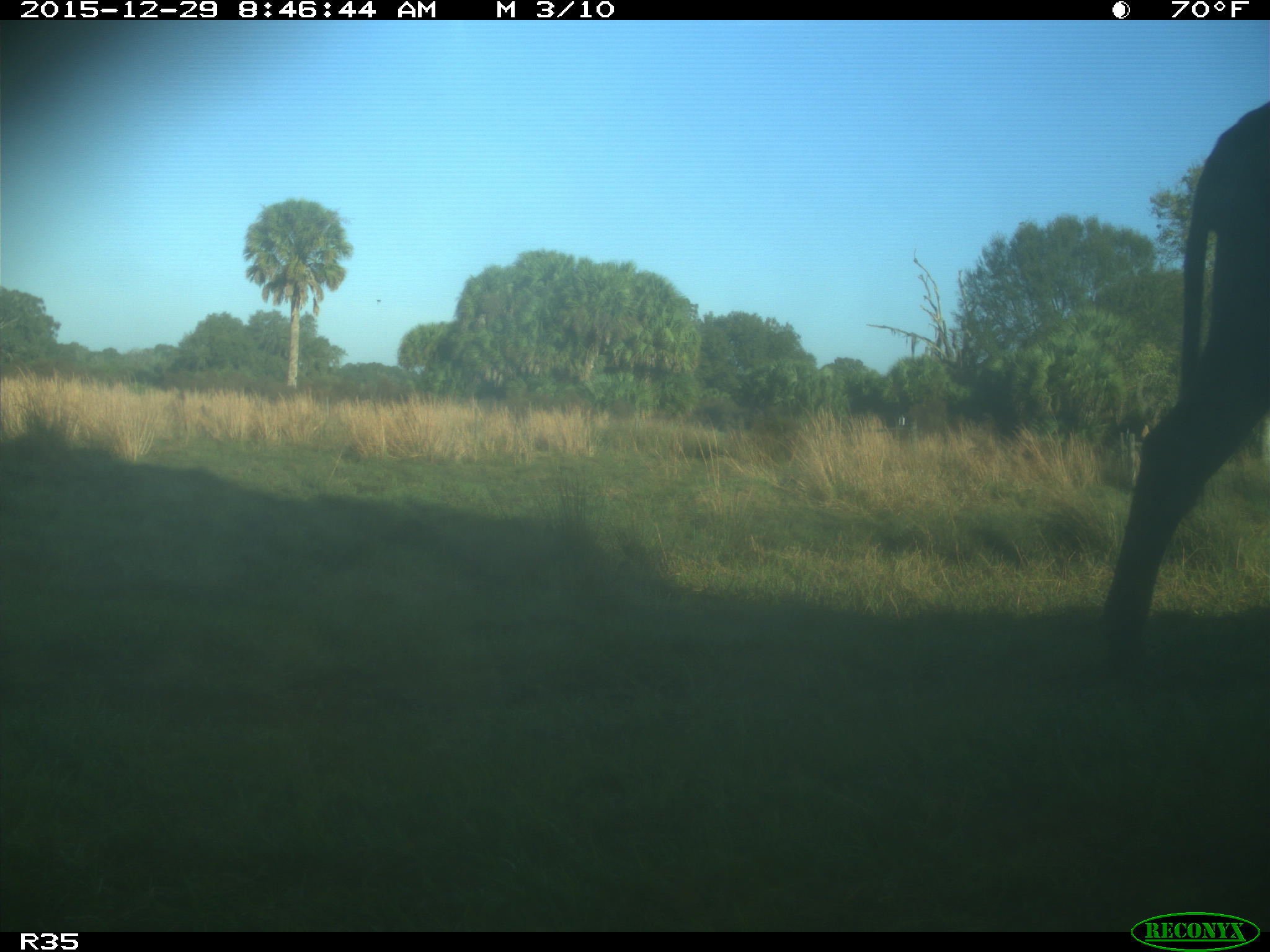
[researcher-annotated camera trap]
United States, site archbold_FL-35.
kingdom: Animalia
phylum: Chordata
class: Mammalia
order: Artiodactyla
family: Bovidae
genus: Bos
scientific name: Bos taurus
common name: domestic cow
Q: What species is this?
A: Bos taurus (domestic cow).